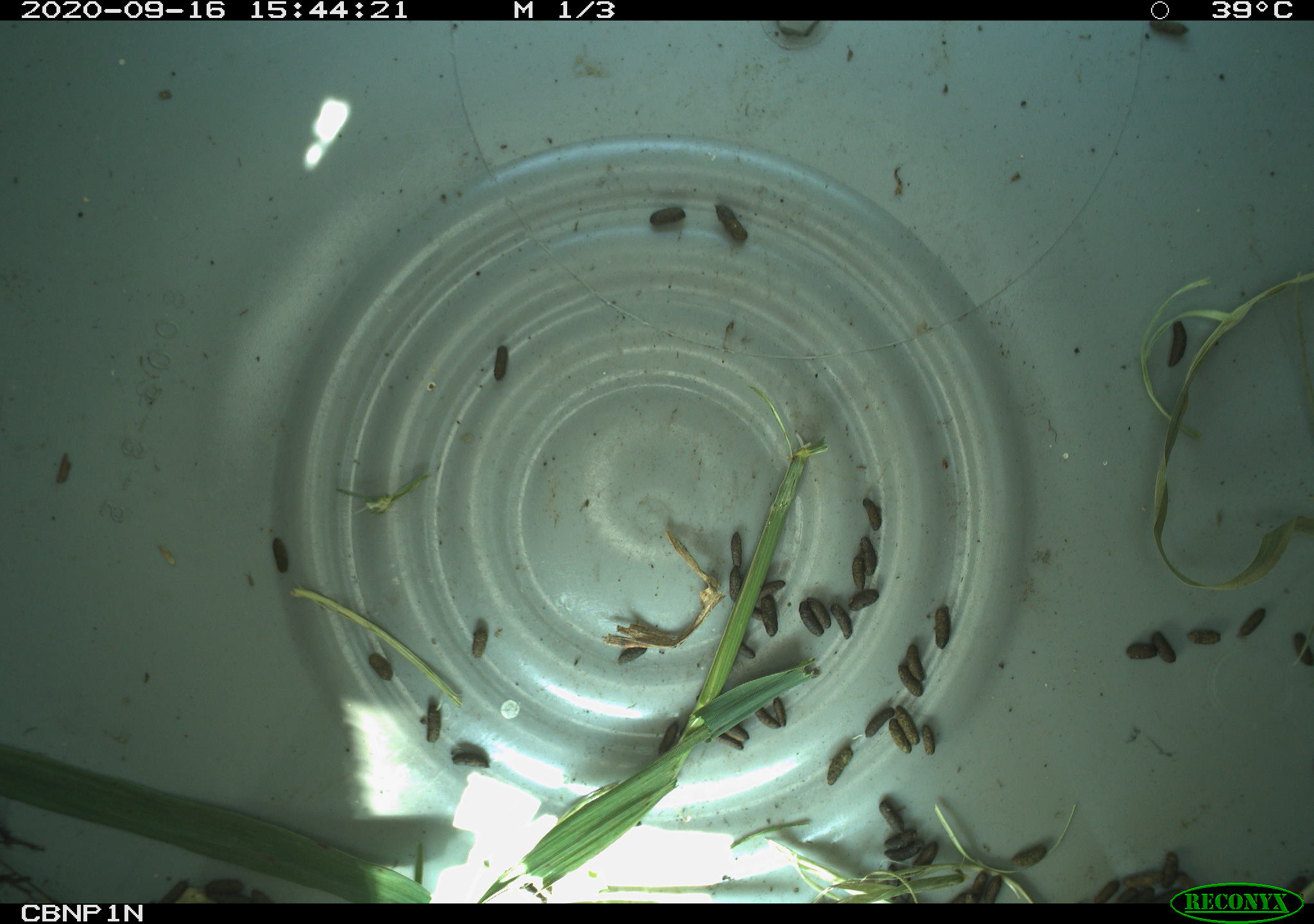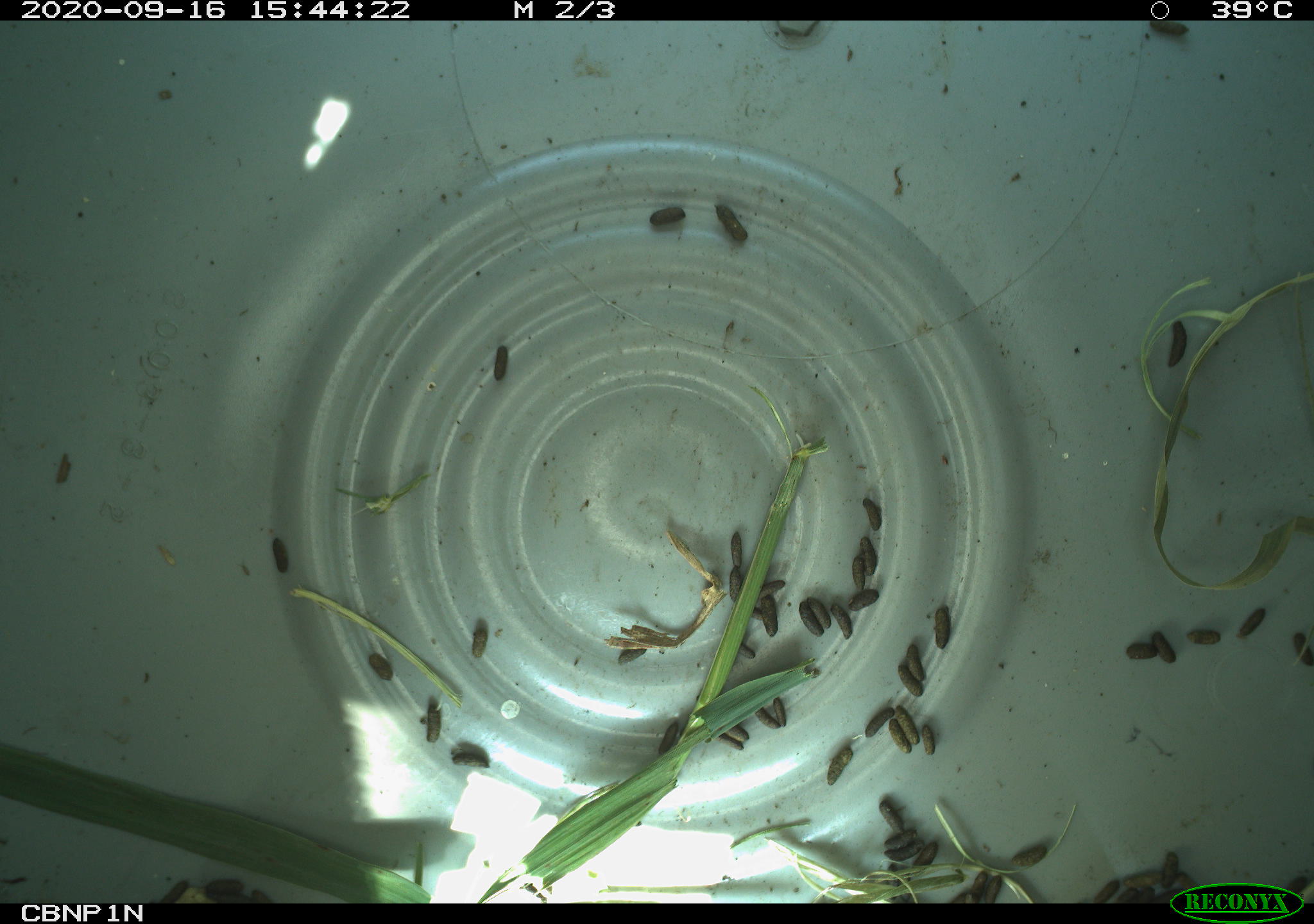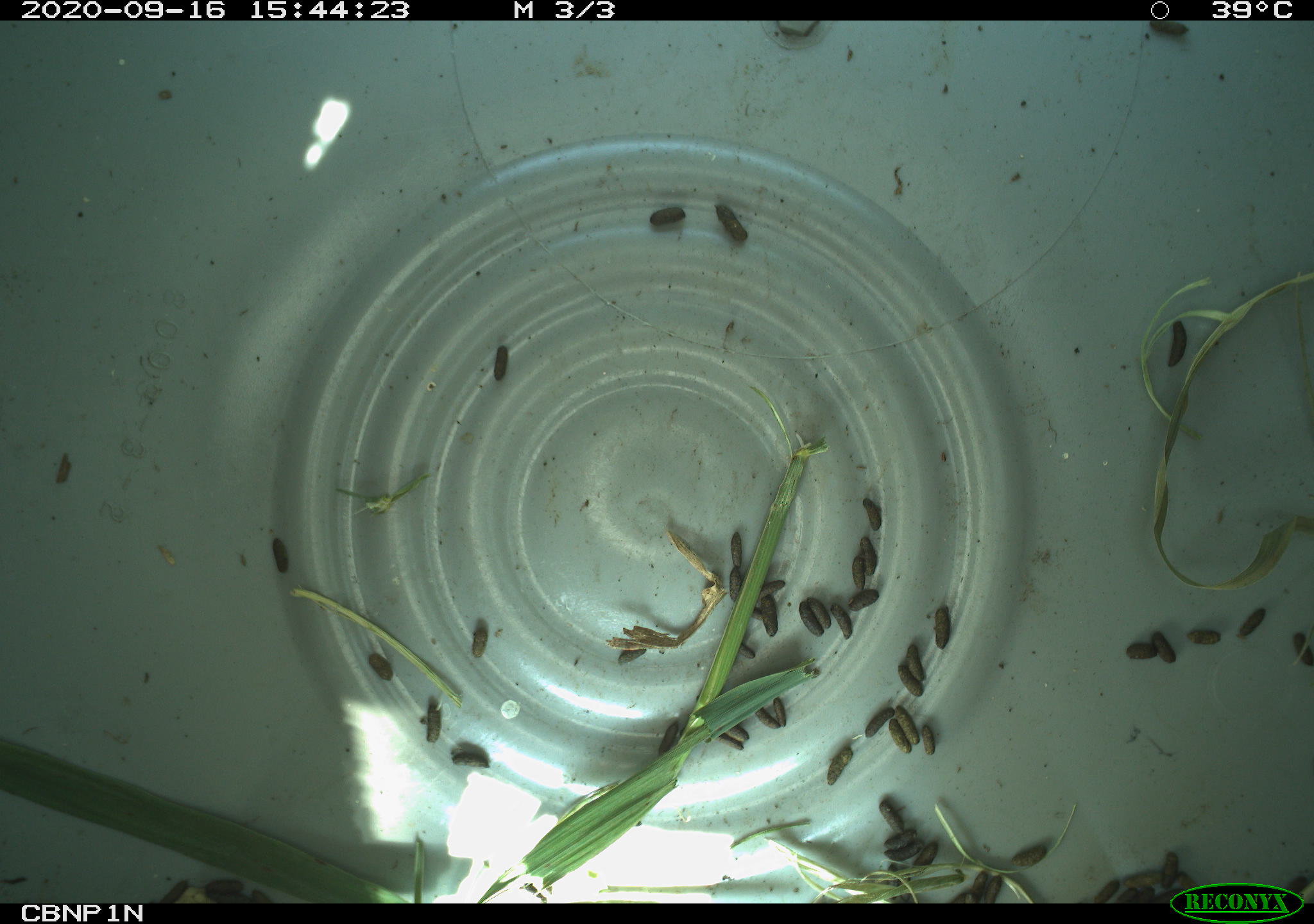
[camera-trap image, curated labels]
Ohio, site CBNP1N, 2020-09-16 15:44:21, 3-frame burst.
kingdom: Animalia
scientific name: Animalia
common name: animal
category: invertebrate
Invertebrate (animal) (Animalia).